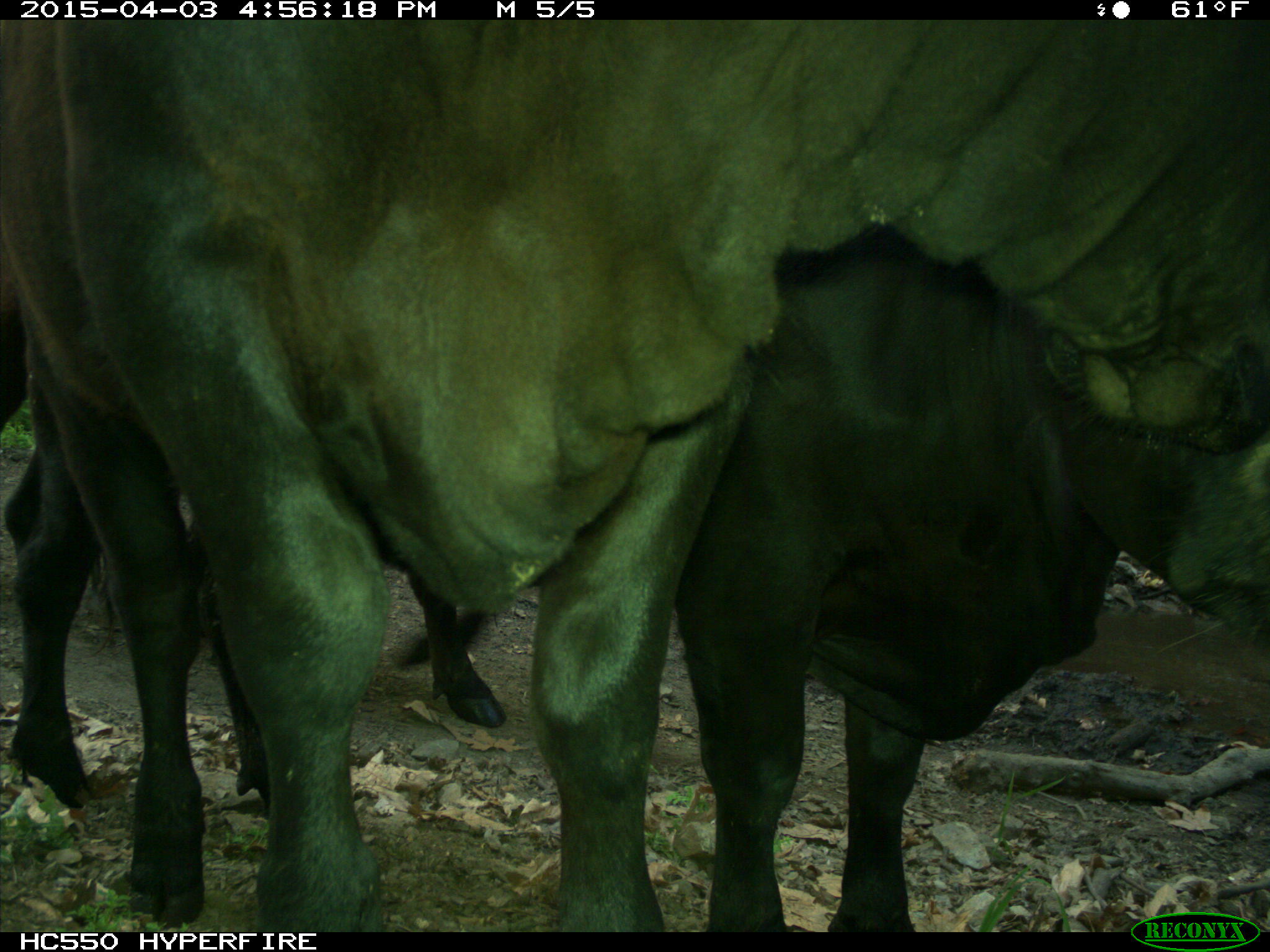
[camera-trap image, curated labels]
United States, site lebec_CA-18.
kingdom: Animalia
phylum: Chordata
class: Mammalia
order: Artiodactyla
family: Bovidae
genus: Bos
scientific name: Bos taurus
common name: domestic cow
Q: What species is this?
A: Bos taurus (domestic cow).